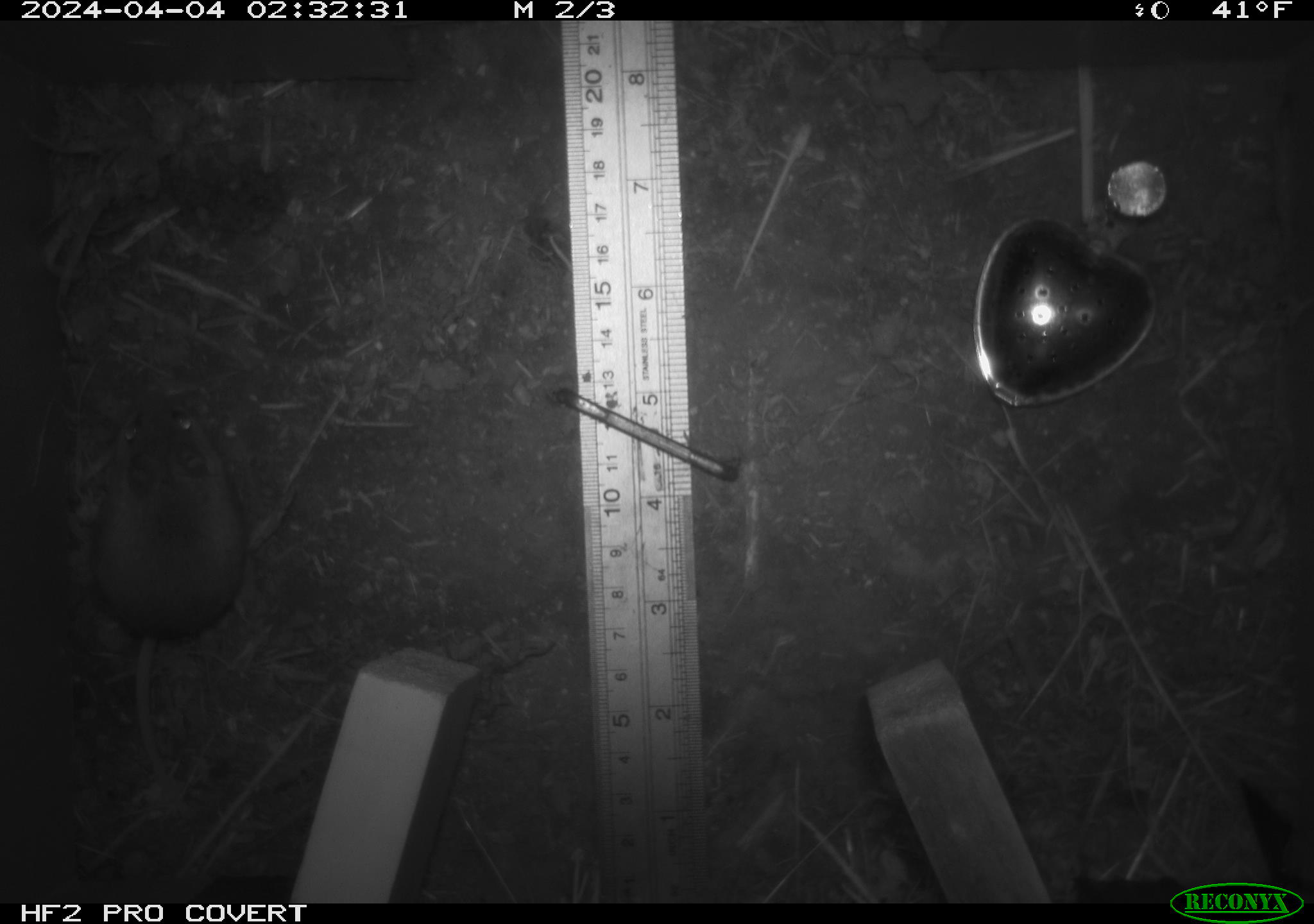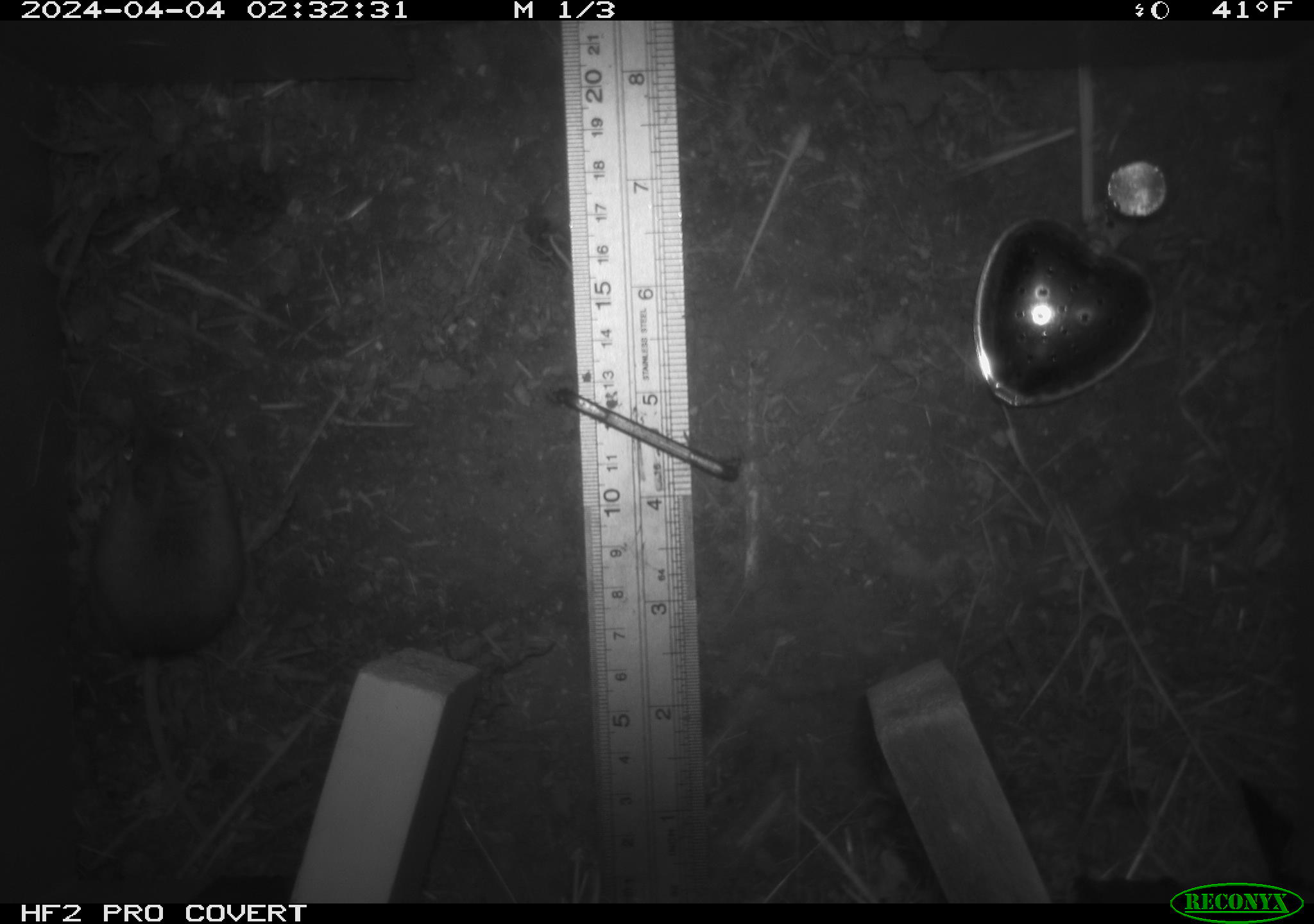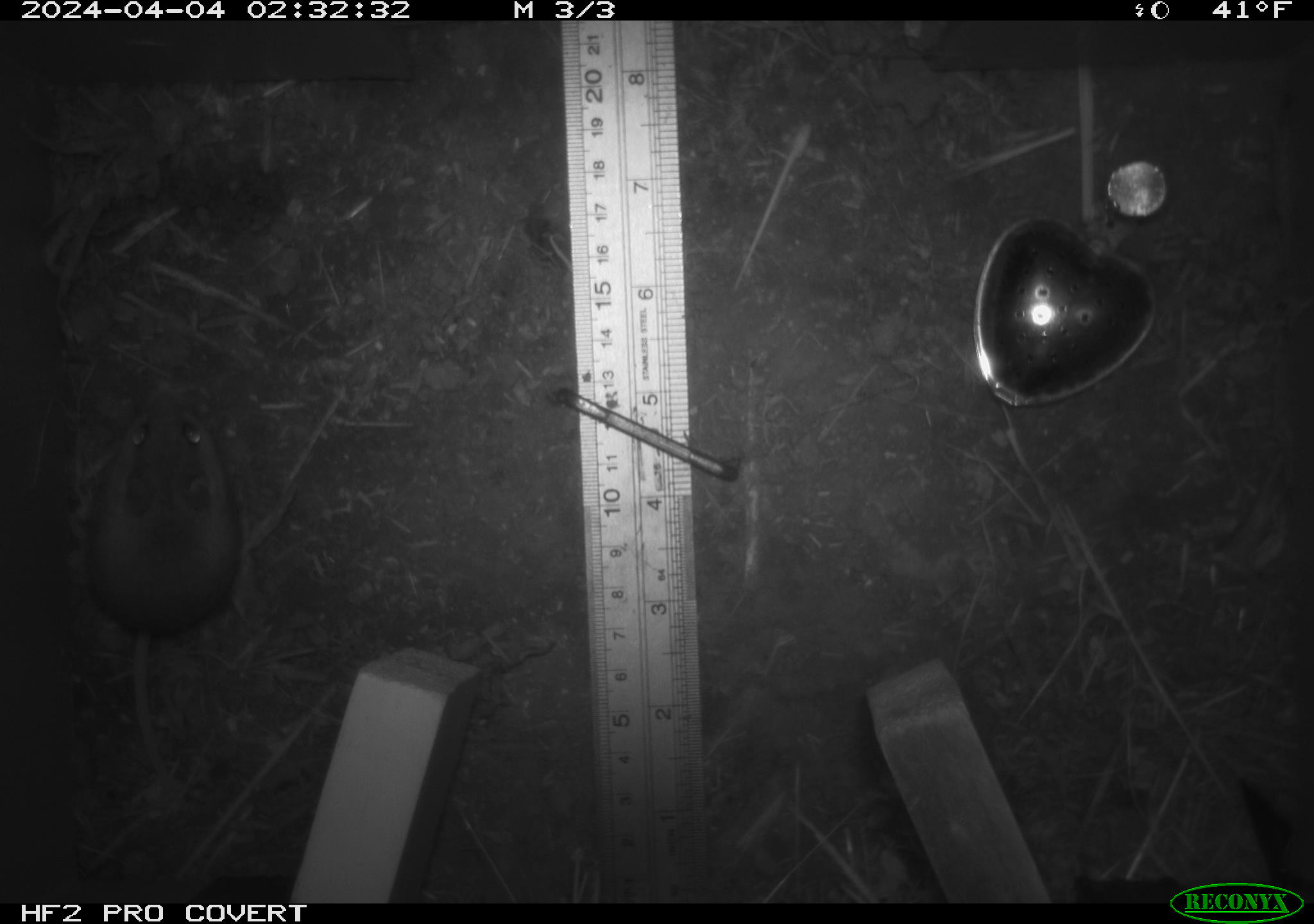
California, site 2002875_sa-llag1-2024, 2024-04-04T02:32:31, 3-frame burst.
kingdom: Animalia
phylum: Chordata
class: Mammalia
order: Rodentia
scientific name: Rodentia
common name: mouse species